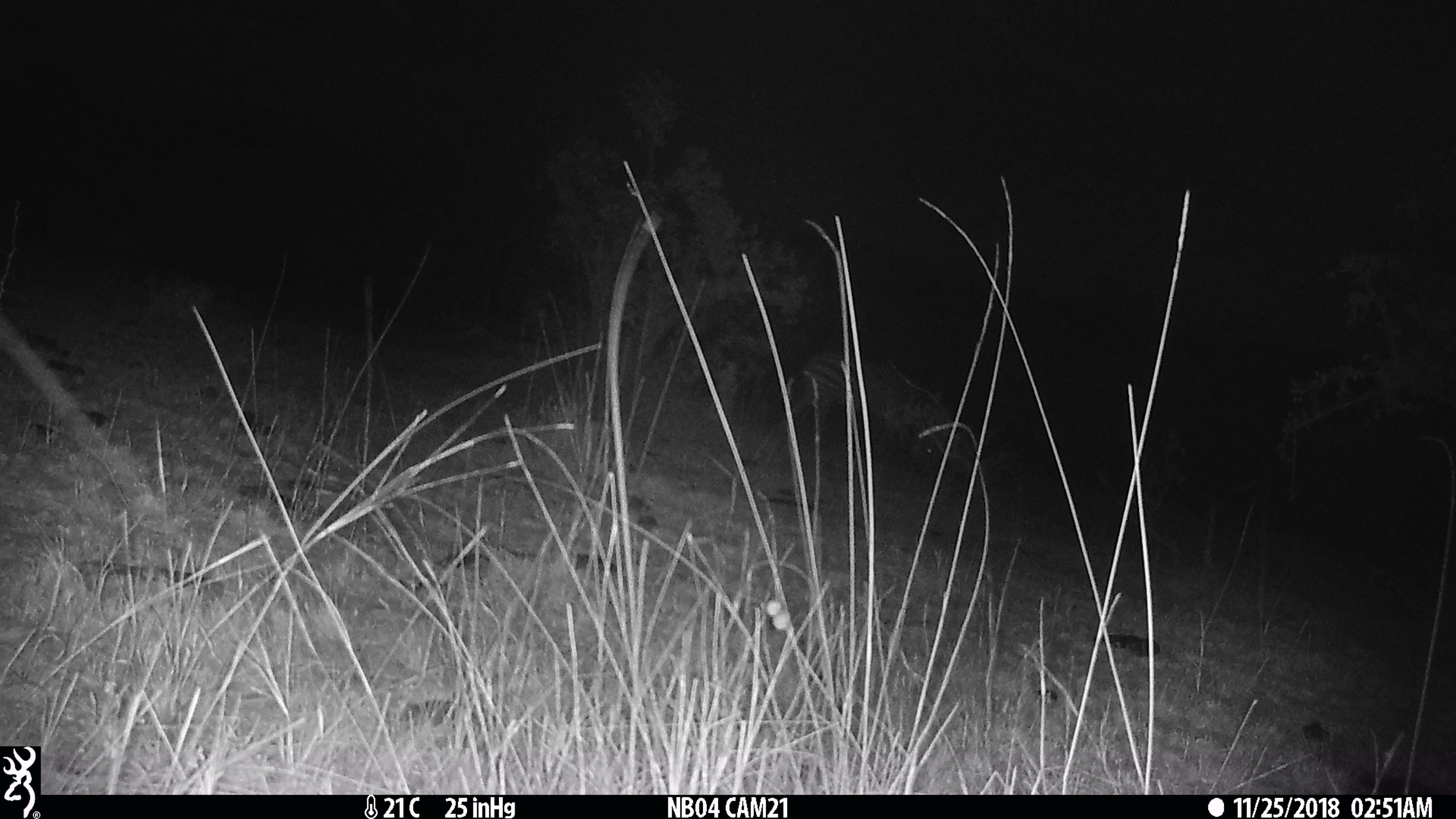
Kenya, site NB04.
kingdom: Animalia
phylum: Chordata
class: Mammalia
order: Perissodactyla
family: Equidae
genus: Equus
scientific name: Equus quagga burchellii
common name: burchell's zebra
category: zebra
Zebra (burchell's zebra) (Equus quagga burchellii).